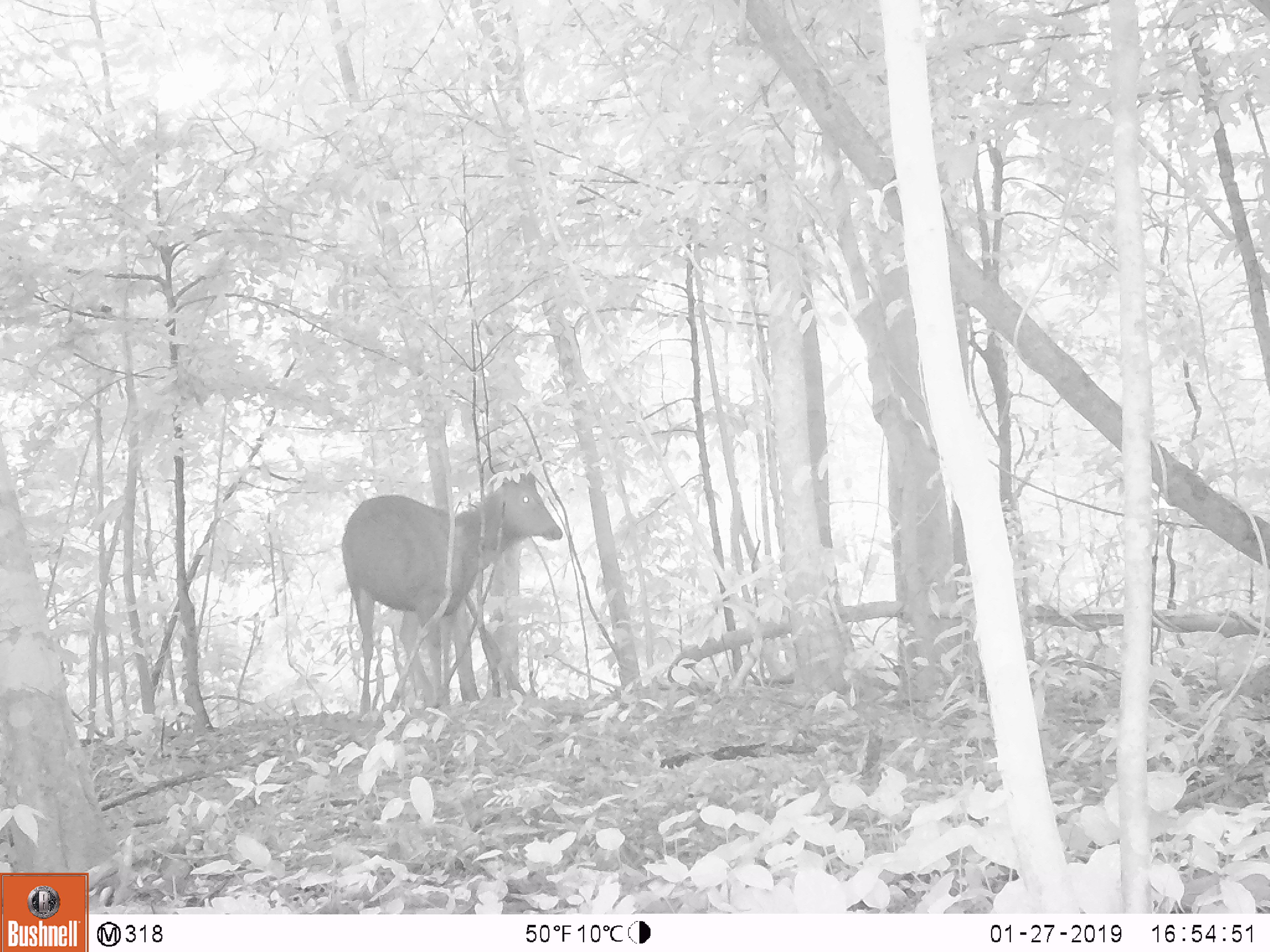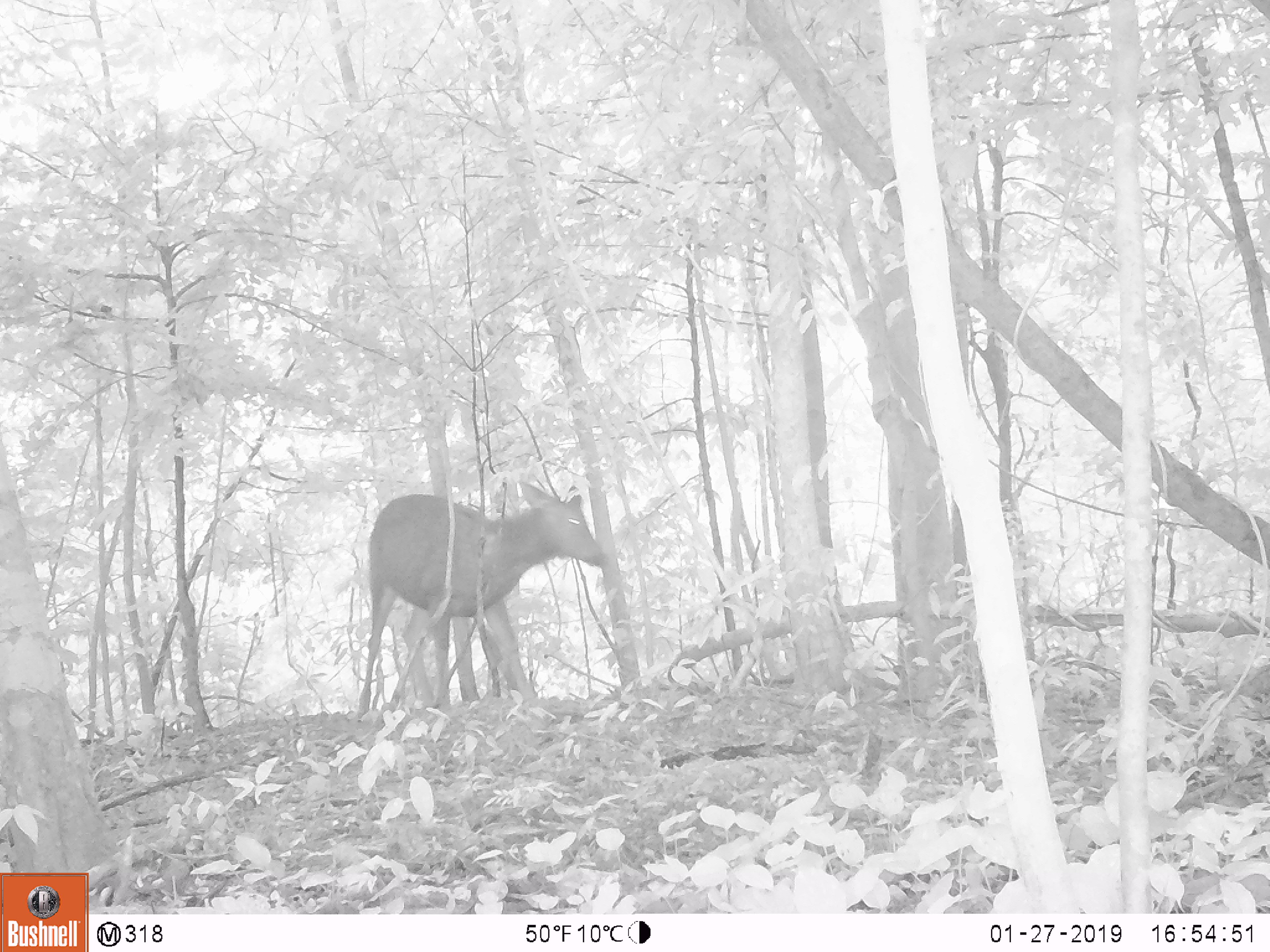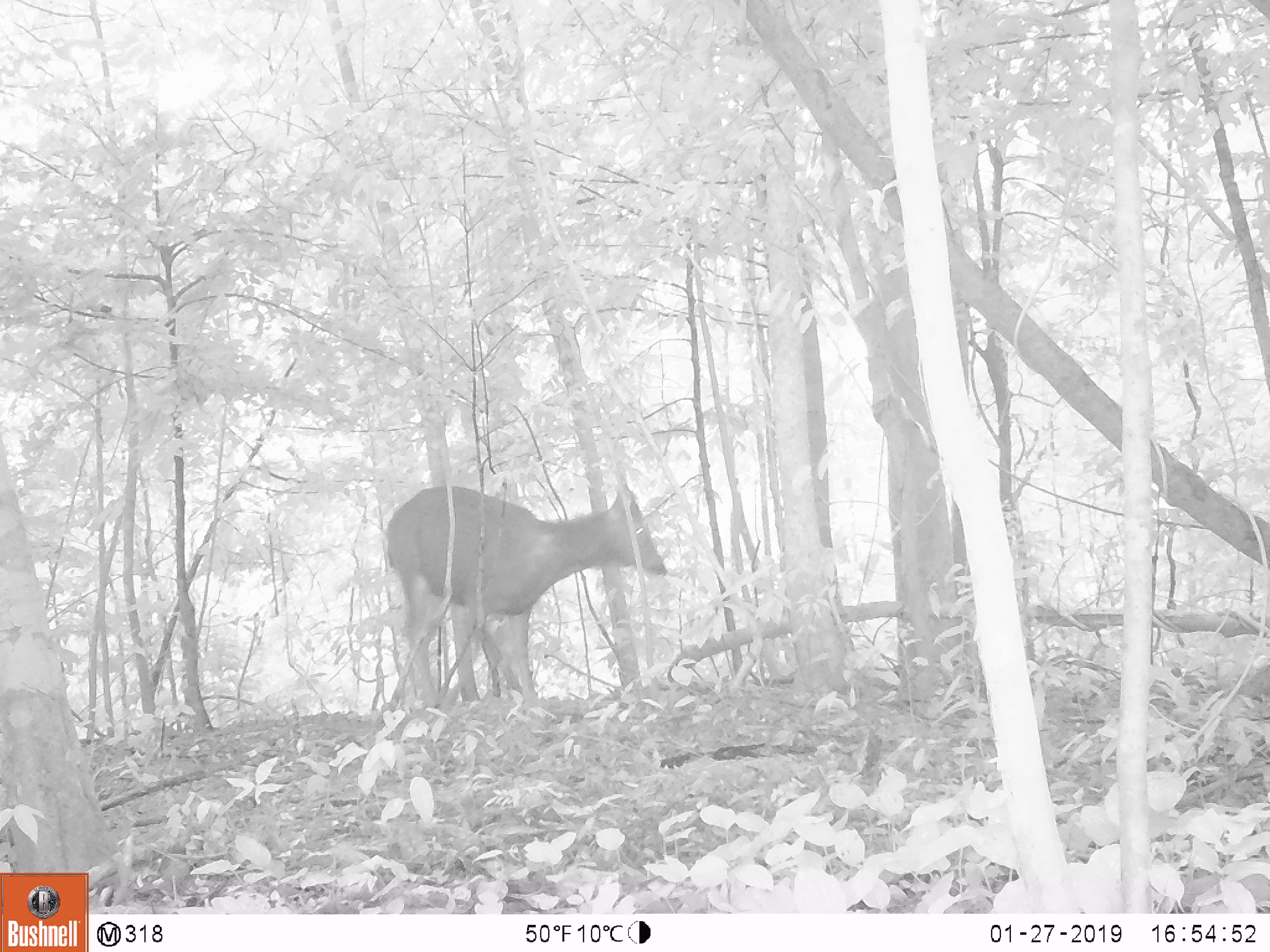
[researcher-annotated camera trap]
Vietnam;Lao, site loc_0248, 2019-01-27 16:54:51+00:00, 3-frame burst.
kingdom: Animalia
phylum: Chordata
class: Mammalia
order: Artiodactyla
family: Cervidae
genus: Rusa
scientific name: Rusa unicolor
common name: sambar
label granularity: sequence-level